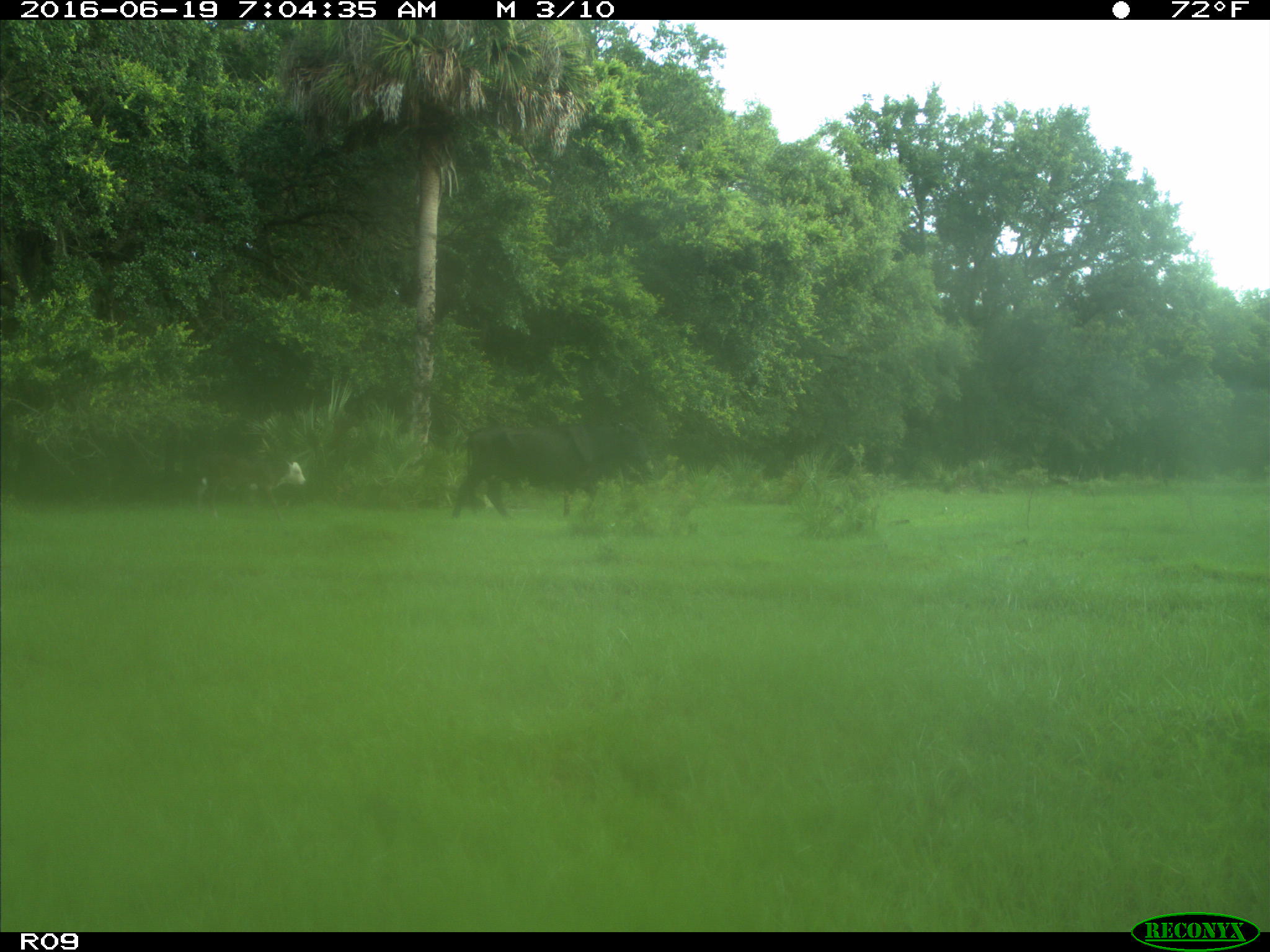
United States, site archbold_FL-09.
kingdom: Animalia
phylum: Chordata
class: Mammalia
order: Artiodactyla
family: Bovidae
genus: Bos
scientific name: Bos taurus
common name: domestic cow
Bos taurus (domestic cow).